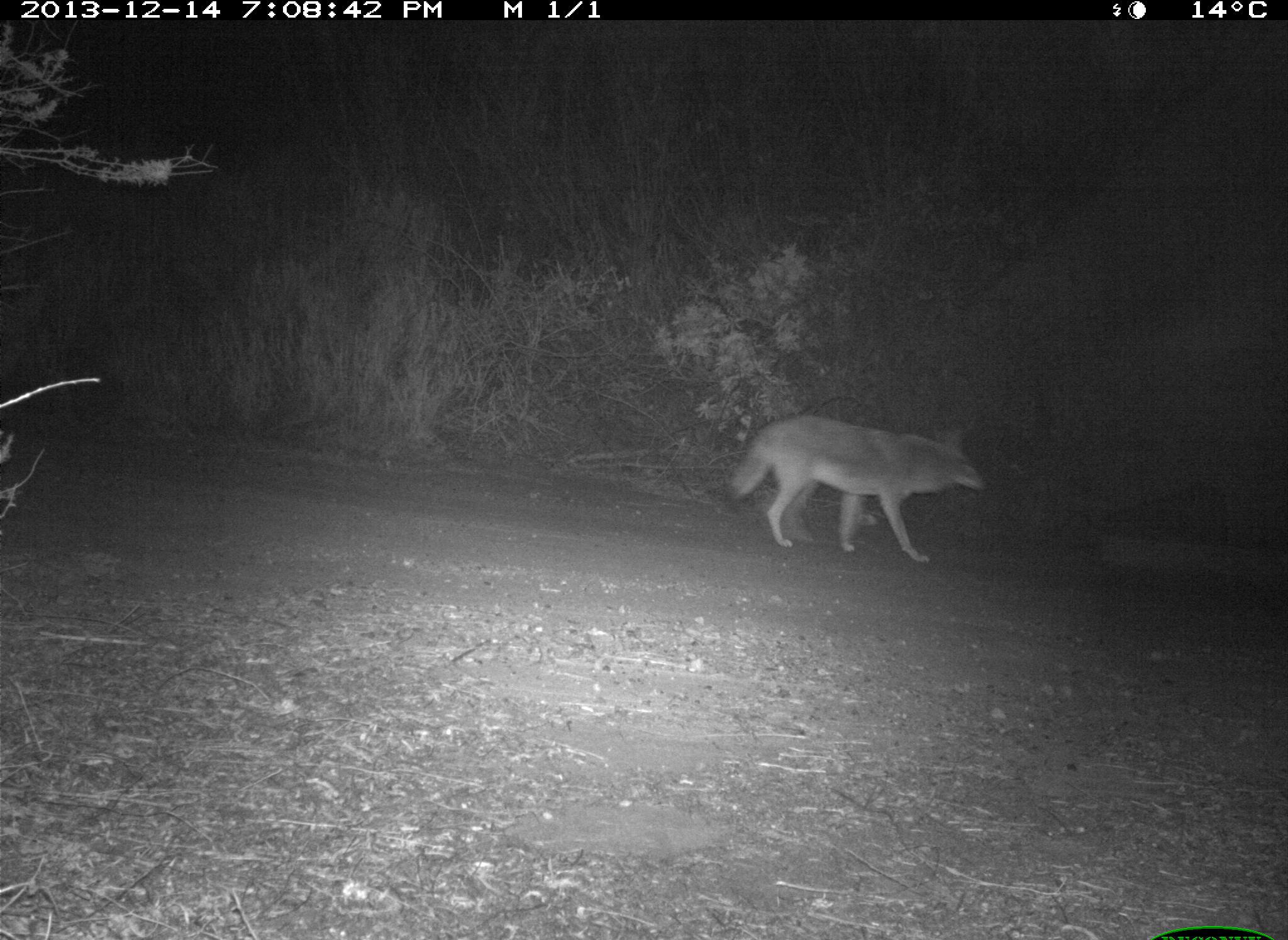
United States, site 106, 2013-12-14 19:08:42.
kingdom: Animalia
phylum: Chordata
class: Mammalia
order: Carnivora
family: Canidae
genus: Canis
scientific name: Canis latrans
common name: coyote